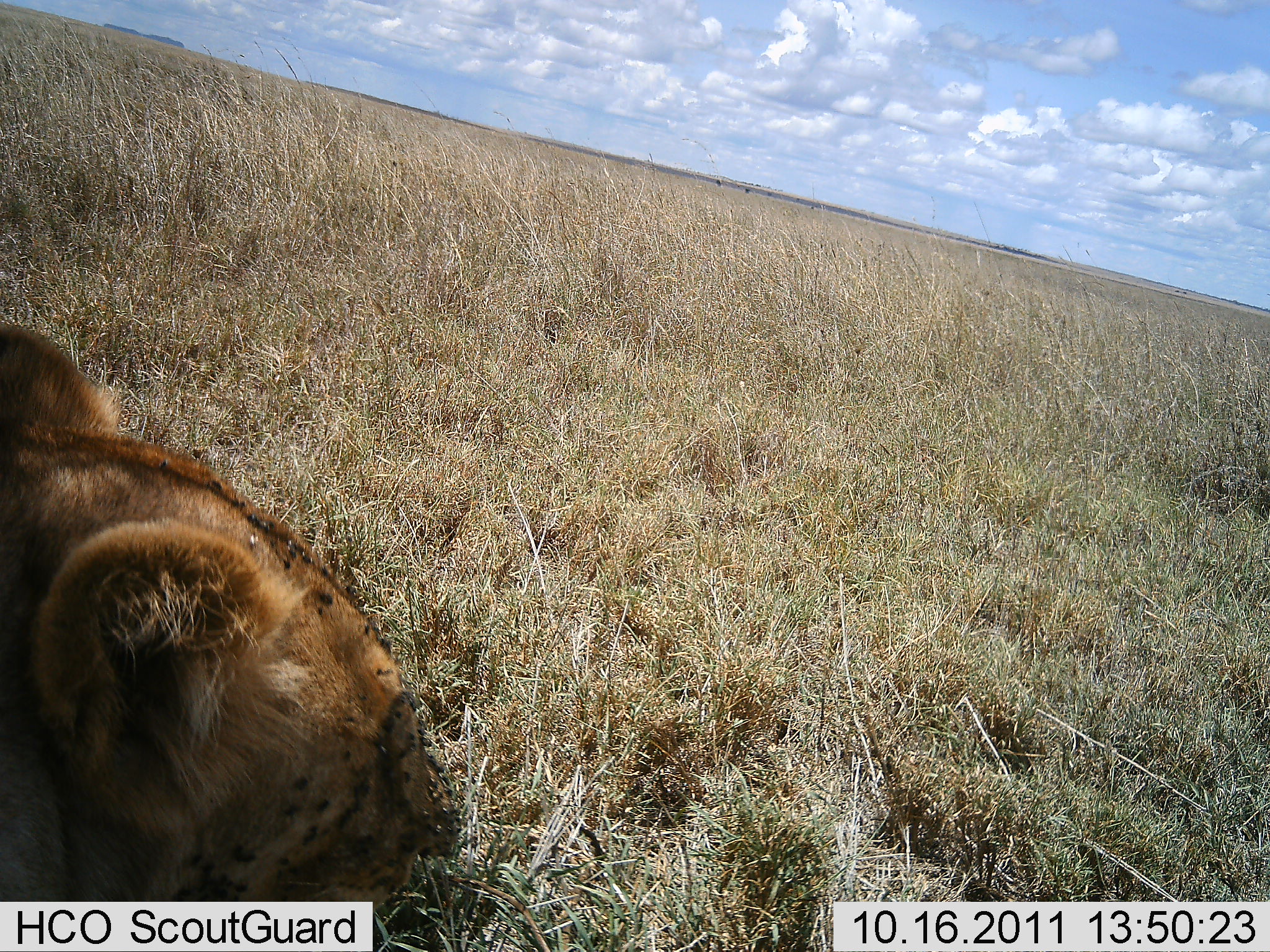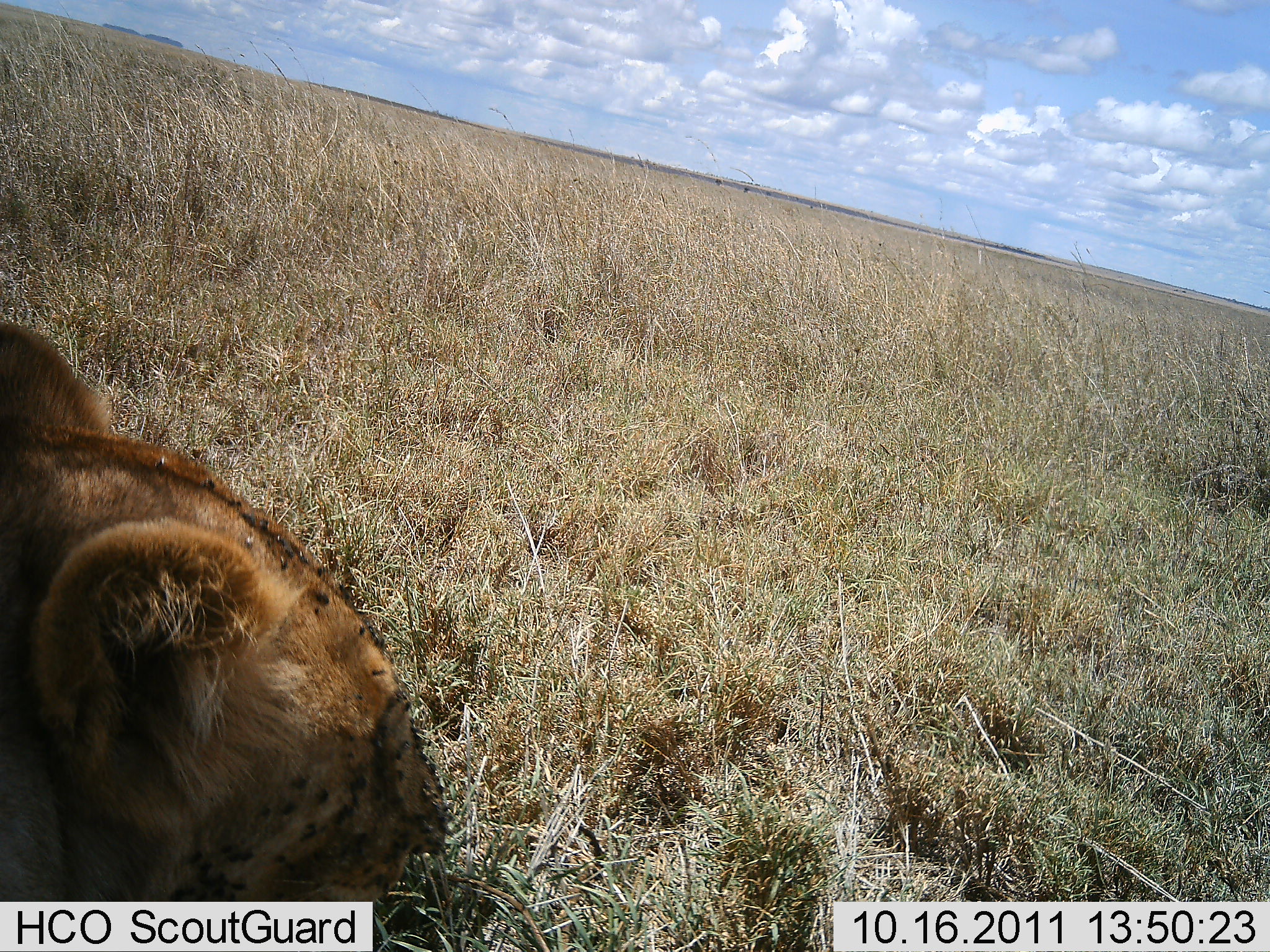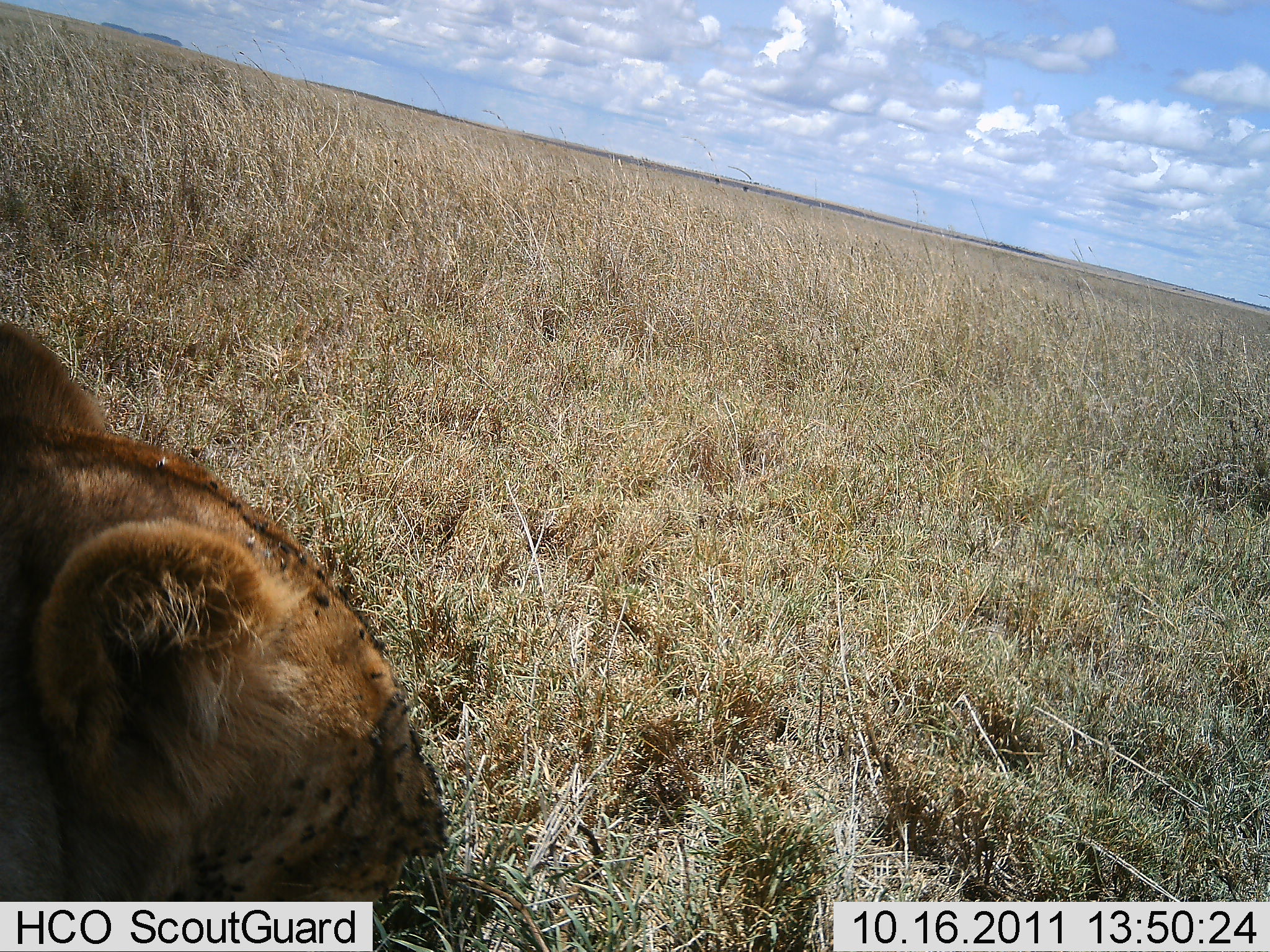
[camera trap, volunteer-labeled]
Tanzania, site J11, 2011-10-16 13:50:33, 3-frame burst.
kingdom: Animalia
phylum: Chordata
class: Mammalia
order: Carnivora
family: Felidae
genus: Panthera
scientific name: Panthera leo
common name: lion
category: lionfemale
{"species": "lionfemale (lion) (Panthera leo)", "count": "1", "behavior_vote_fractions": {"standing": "9%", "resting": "91%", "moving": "0%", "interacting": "0%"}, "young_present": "0%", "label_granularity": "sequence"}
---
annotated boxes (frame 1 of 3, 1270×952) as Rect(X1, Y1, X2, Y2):
animal: Rect(0, 322, 463, 952)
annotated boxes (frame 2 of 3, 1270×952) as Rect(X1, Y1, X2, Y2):
animal: Rect(0, 317, 453, 902)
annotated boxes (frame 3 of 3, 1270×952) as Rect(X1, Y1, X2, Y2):
animal: Rect(0, 324, 451, 902)